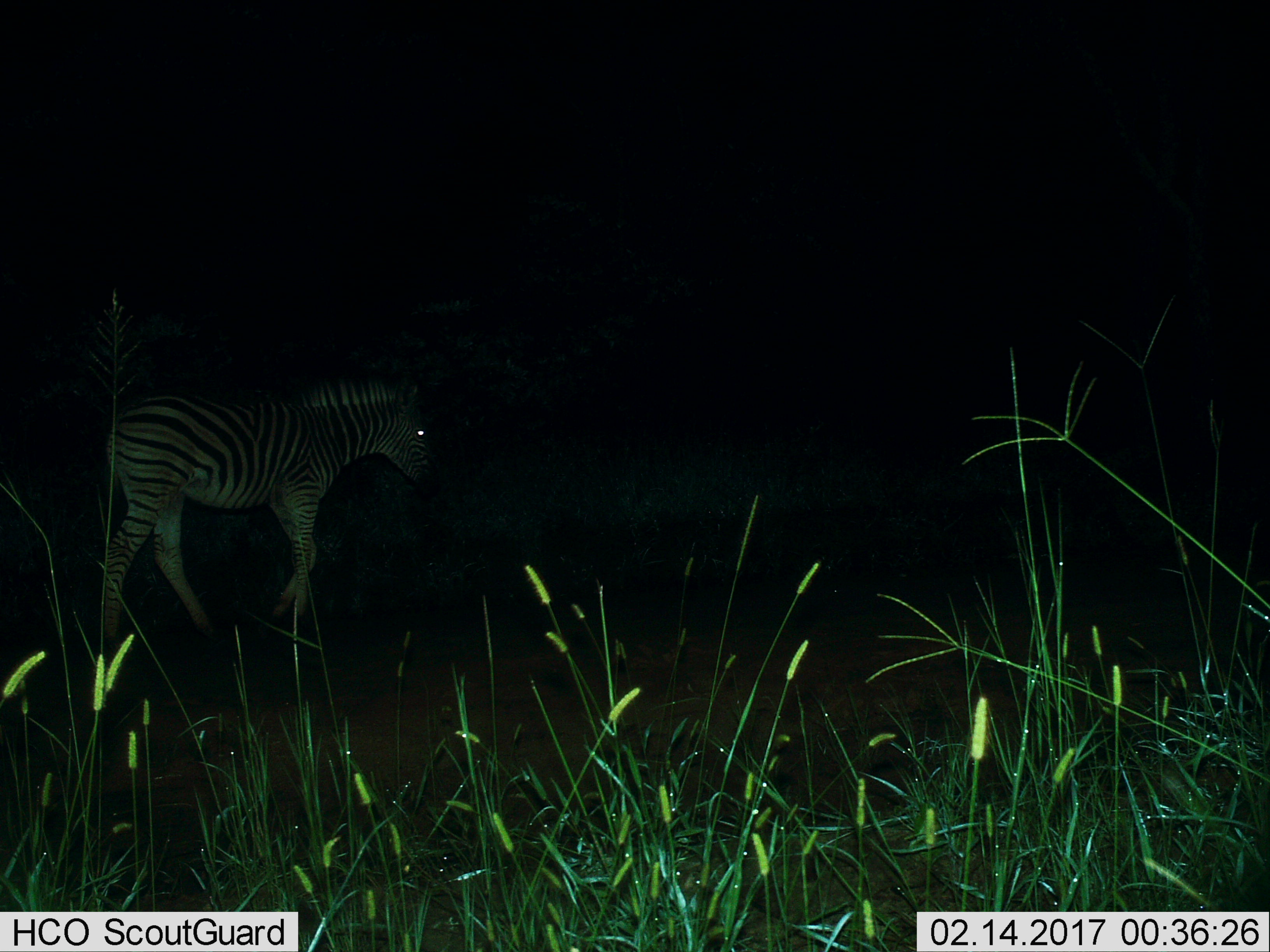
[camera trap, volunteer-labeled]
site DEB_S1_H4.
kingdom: Animalia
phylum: Chordata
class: Mammalia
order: Perissodactyla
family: Equidae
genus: Equus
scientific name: Equus quagga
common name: plains zebra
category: zebraplains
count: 1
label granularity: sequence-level